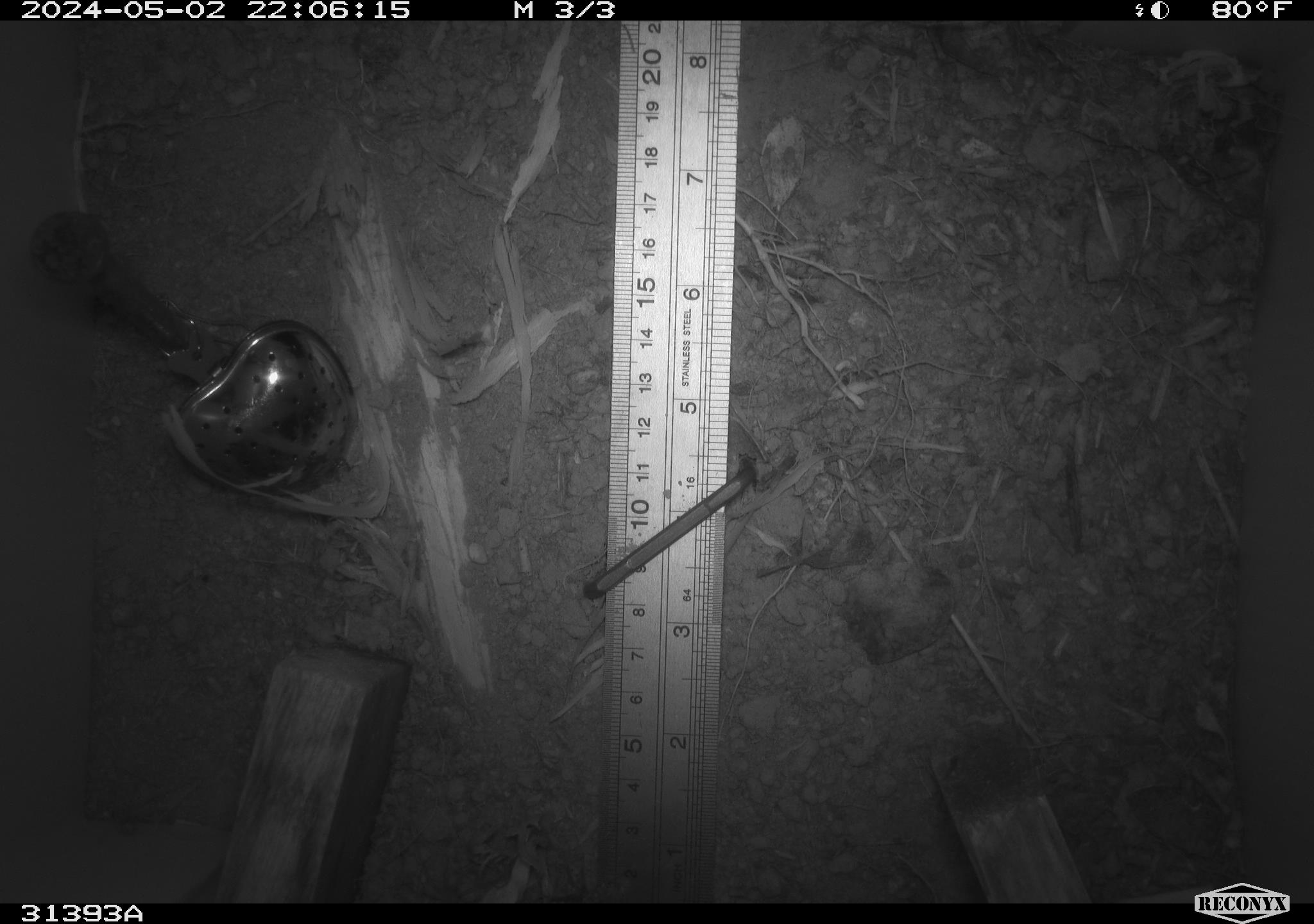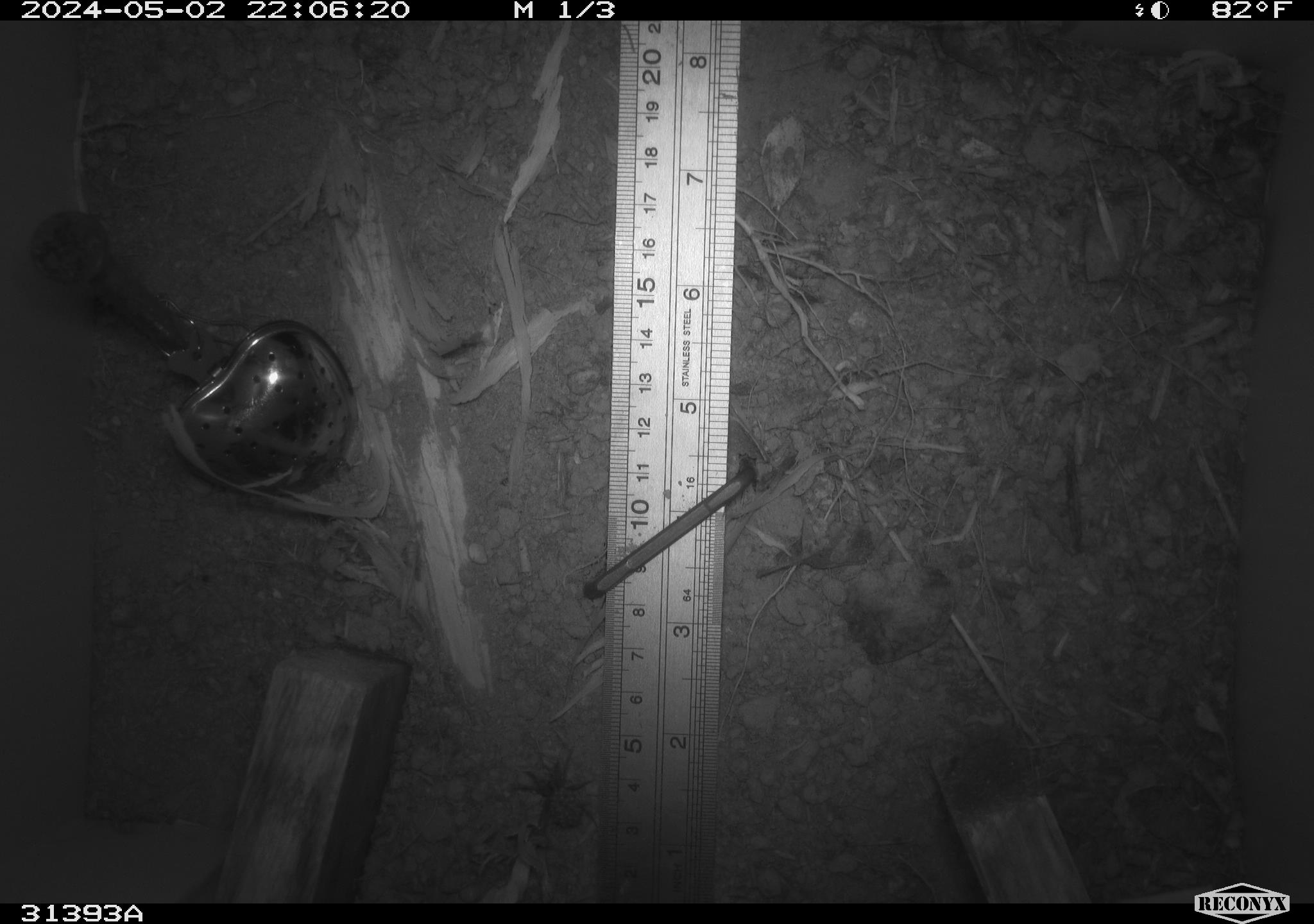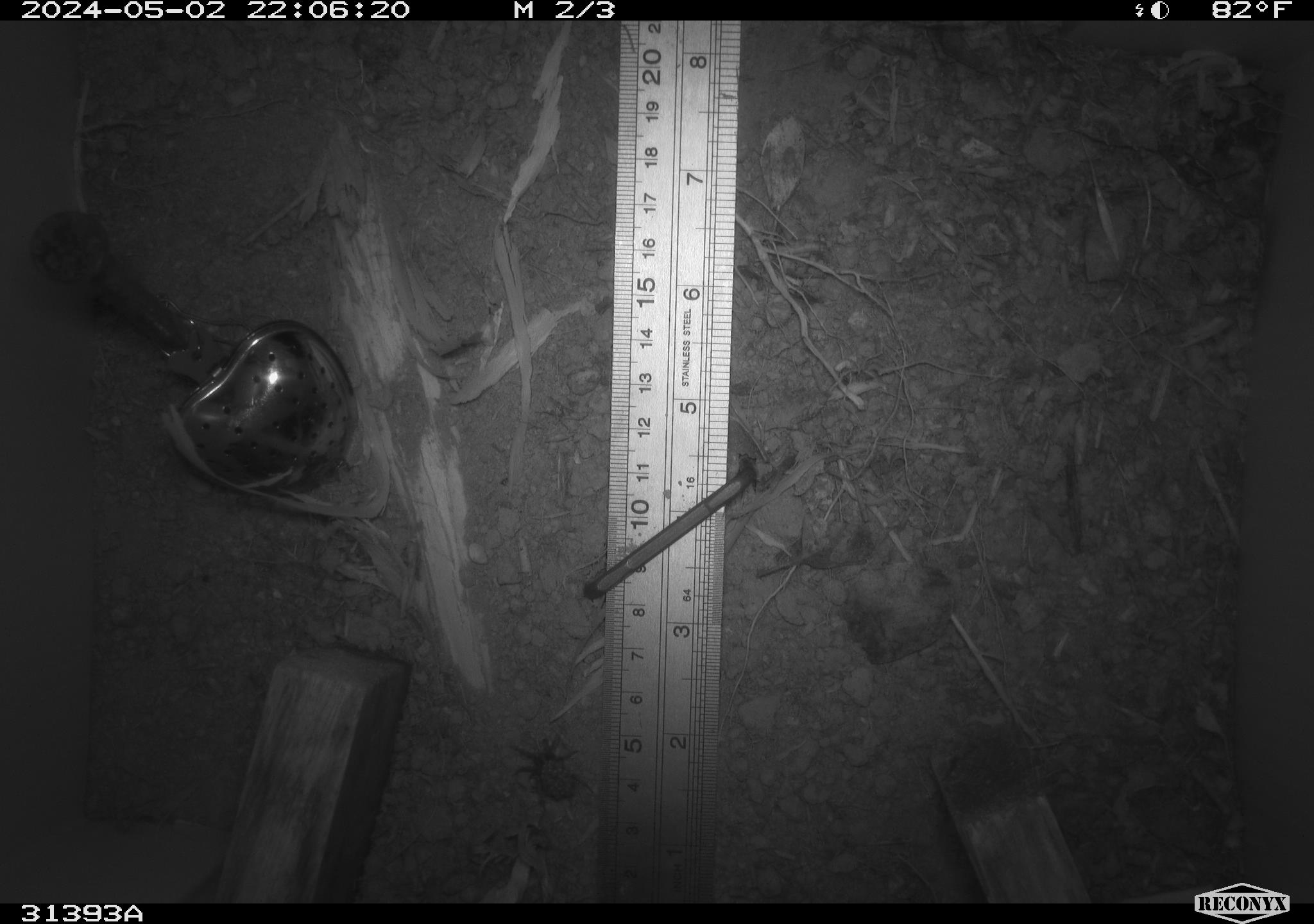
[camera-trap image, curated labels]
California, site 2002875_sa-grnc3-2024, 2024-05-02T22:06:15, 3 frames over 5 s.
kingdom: Animalia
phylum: Arthropoda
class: Insecta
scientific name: Insecta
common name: insect